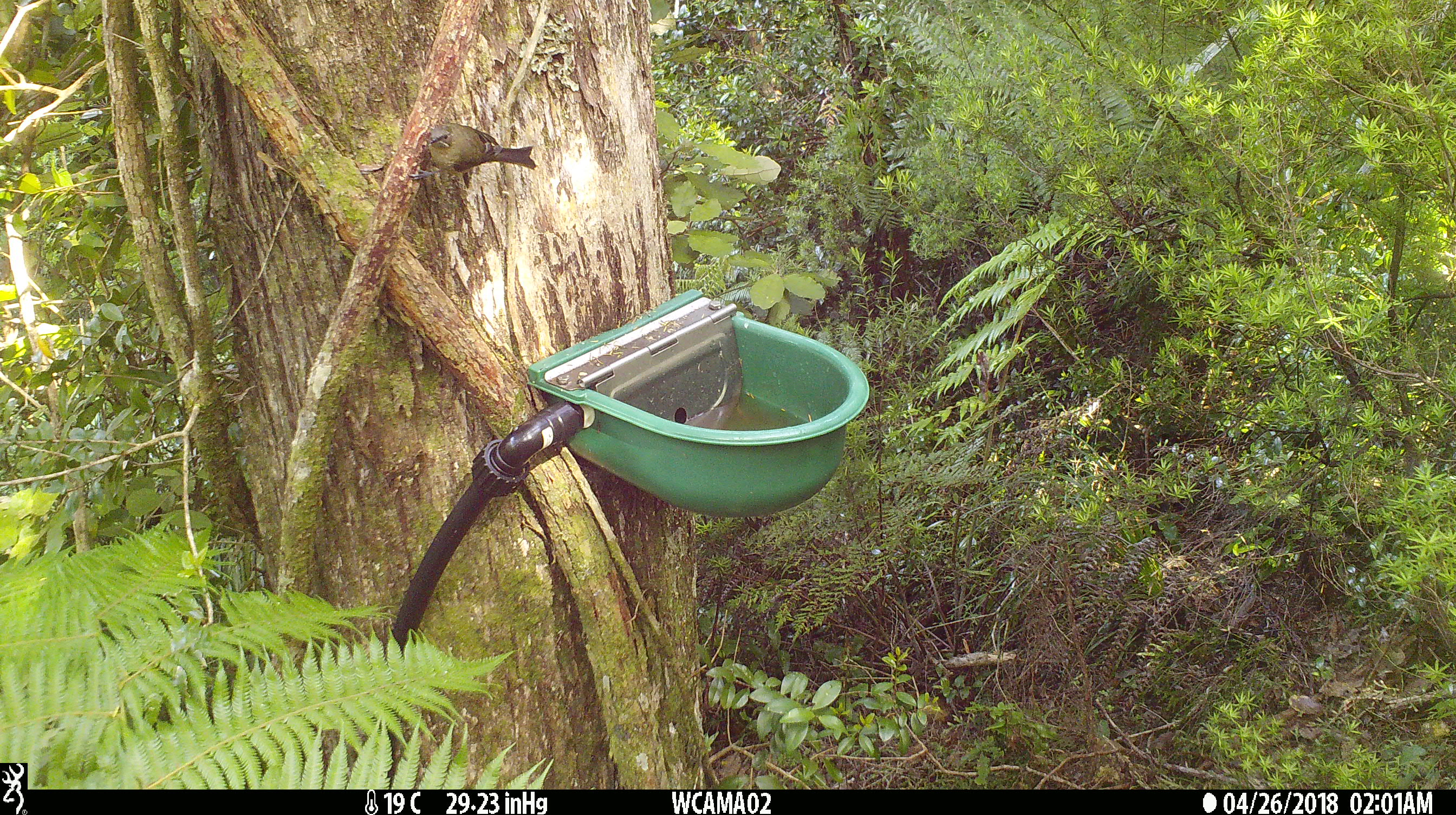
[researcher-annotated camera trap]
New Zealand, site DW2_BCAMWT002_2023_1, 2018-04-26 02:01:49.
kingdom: Animalia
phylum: Chordata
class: Aves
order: Passeriformes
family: Meliphagidae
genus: Anthornis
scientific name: Anthornis melanura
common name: new zealand bellbird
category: bellbird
Bellbird (new zealand bellbird) (Anthornis melanura).